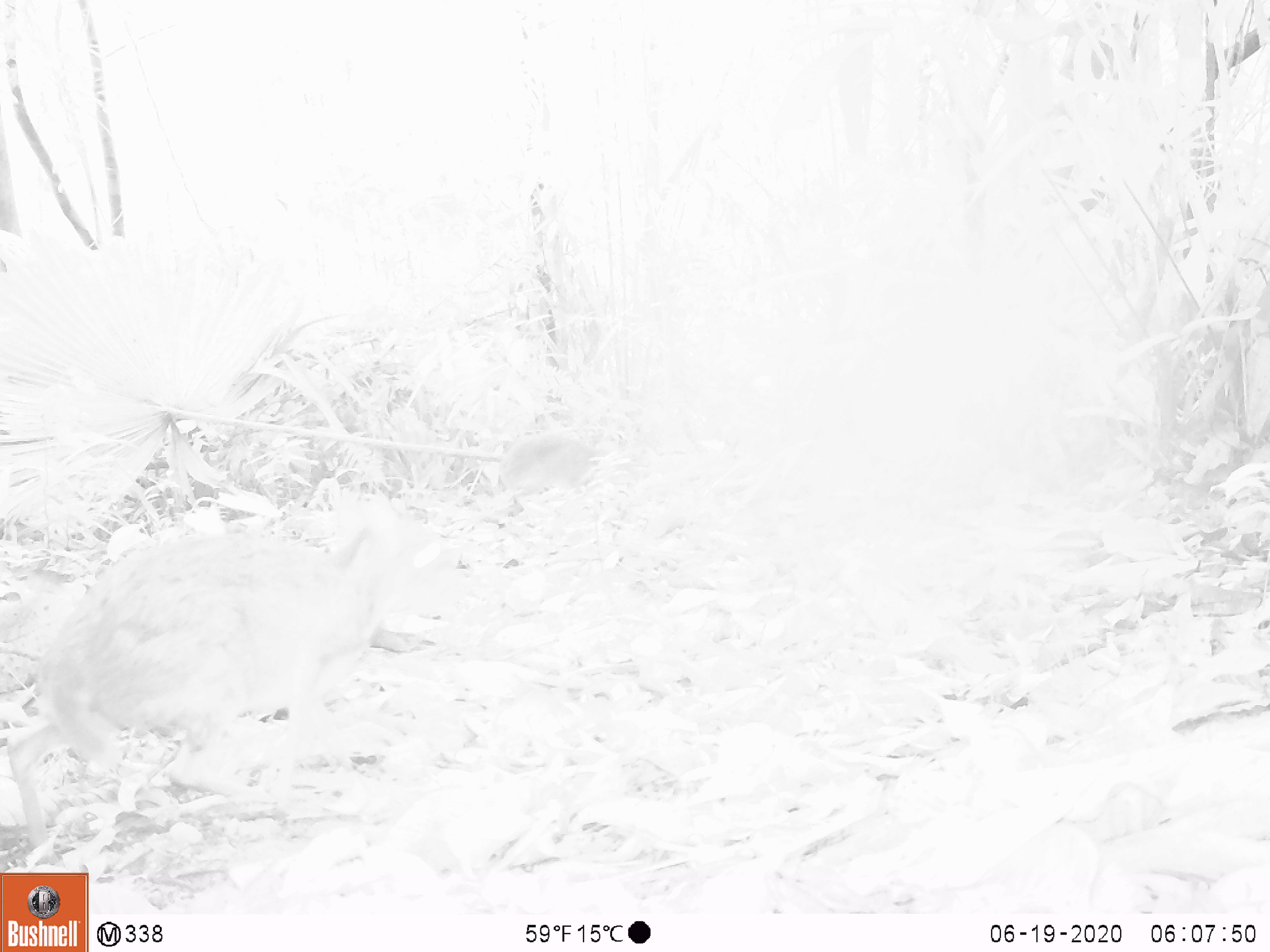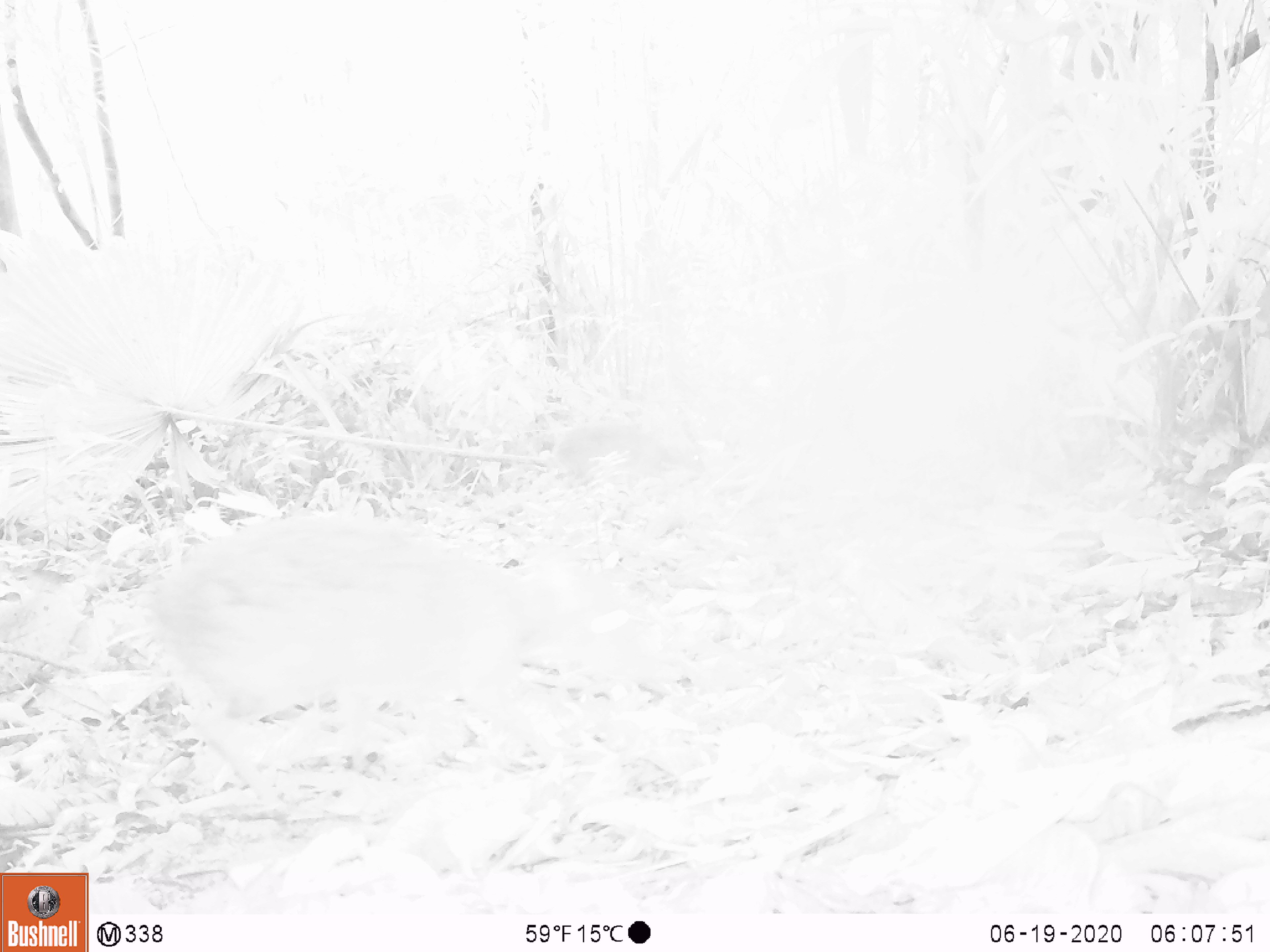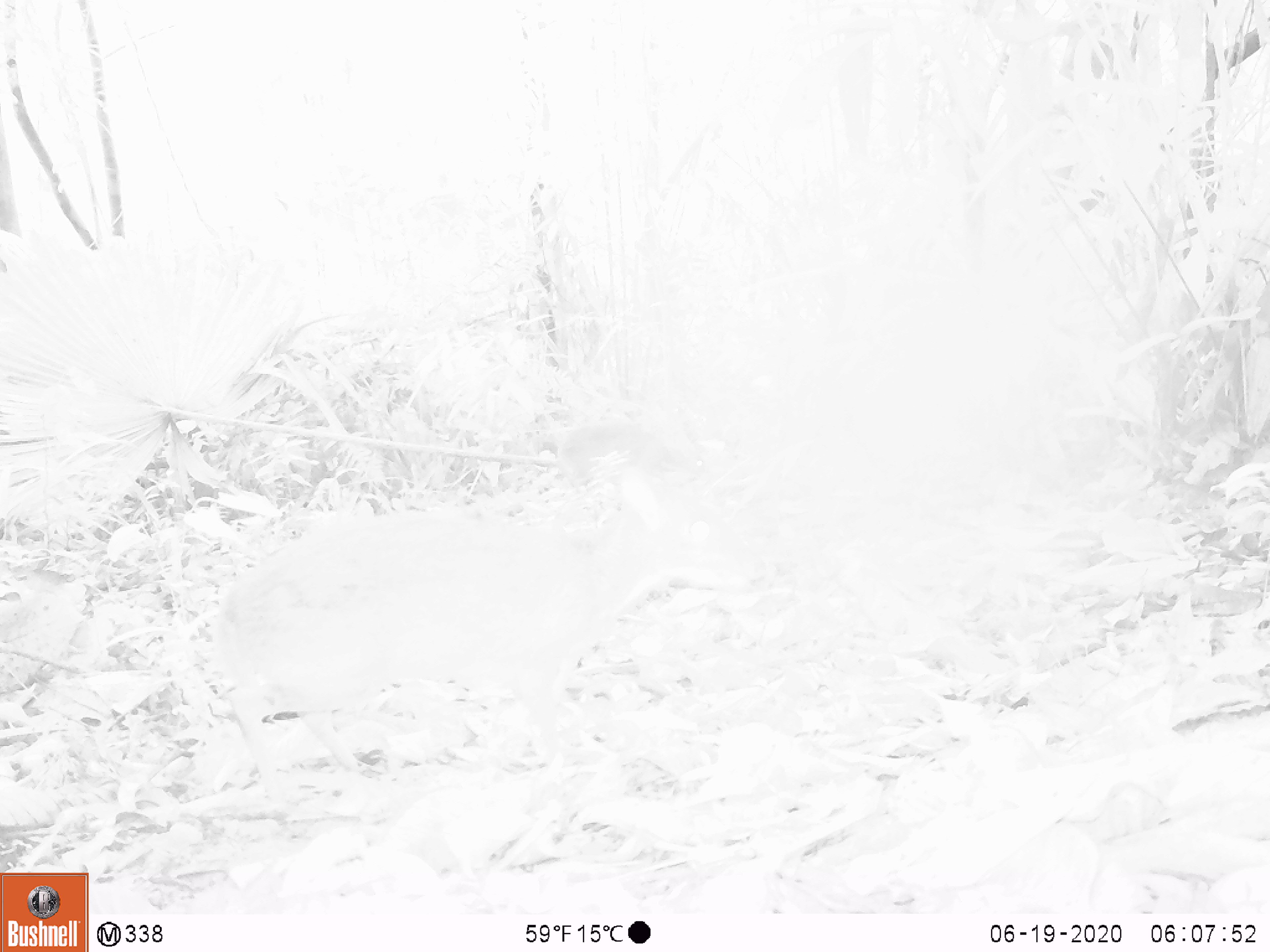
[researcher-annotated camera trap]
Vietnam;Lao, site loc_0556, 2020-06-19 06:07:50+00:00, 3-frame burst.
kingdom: Animalia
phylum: Chordata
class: Mammalia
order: Artiodactyla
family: Tragulidae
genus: Moschiola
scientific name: Moschiola meminna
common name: chevrotain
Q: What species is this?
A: Chevrotain (Moschiola meminna).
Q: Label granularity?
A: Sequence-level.